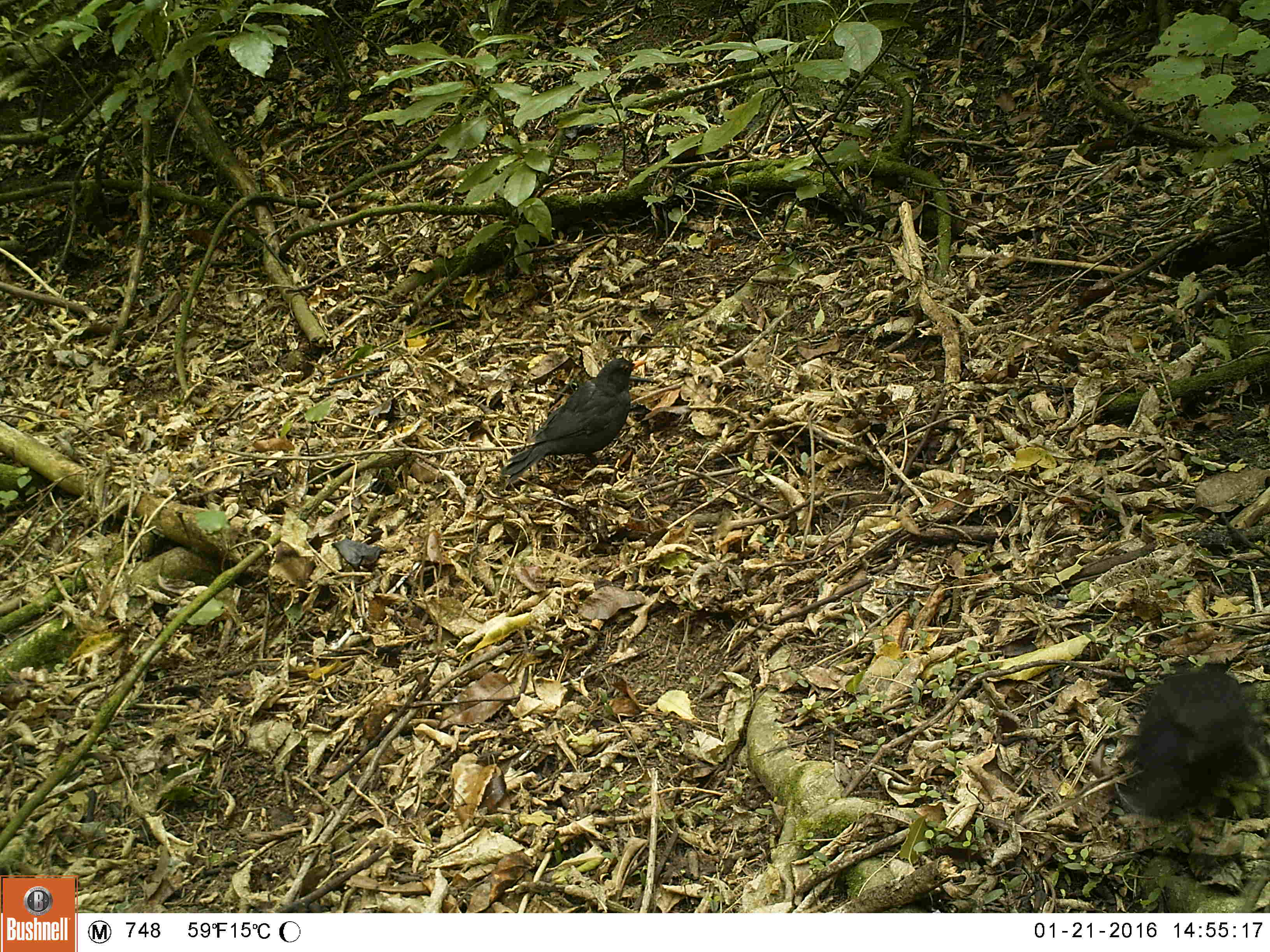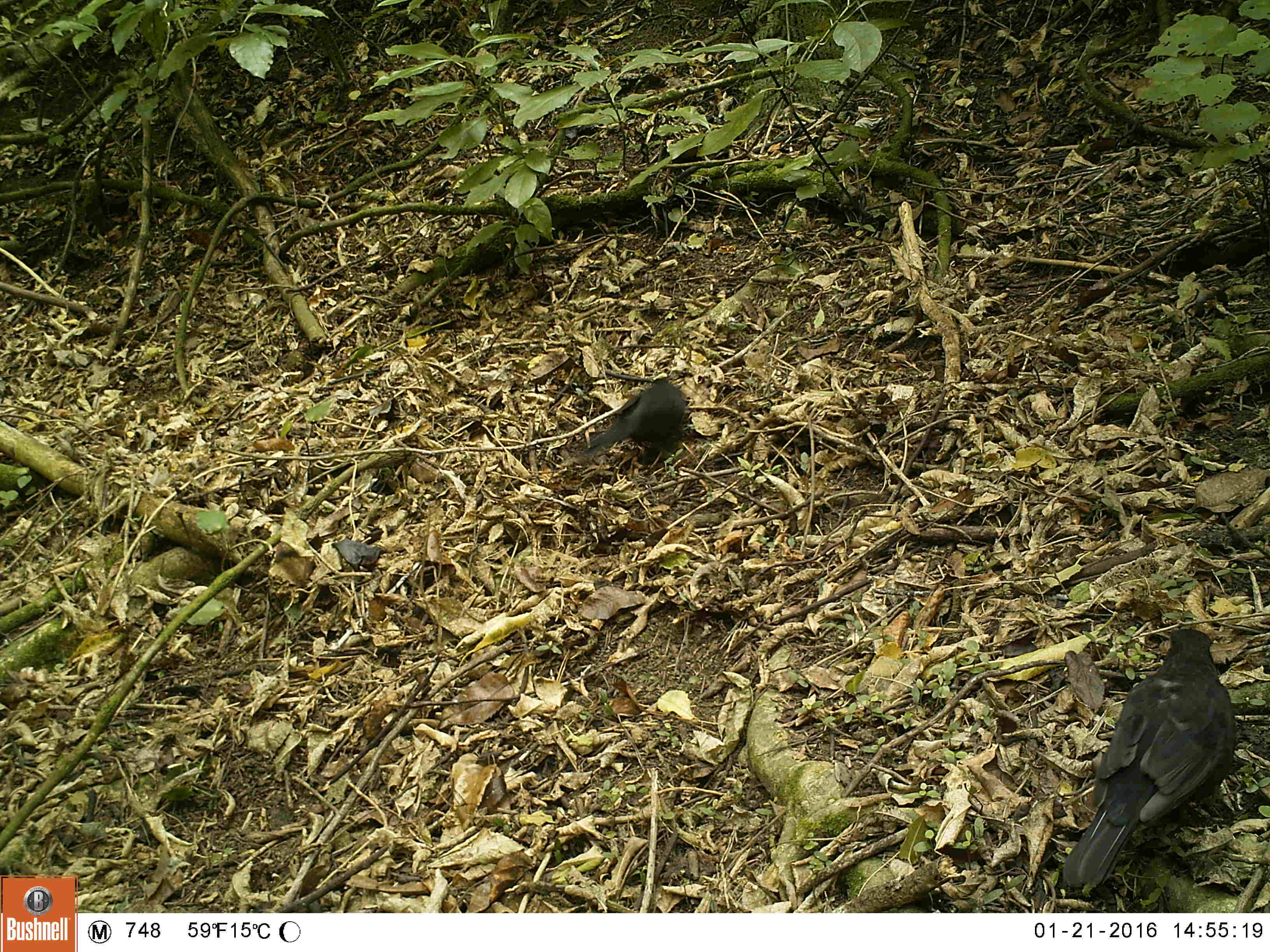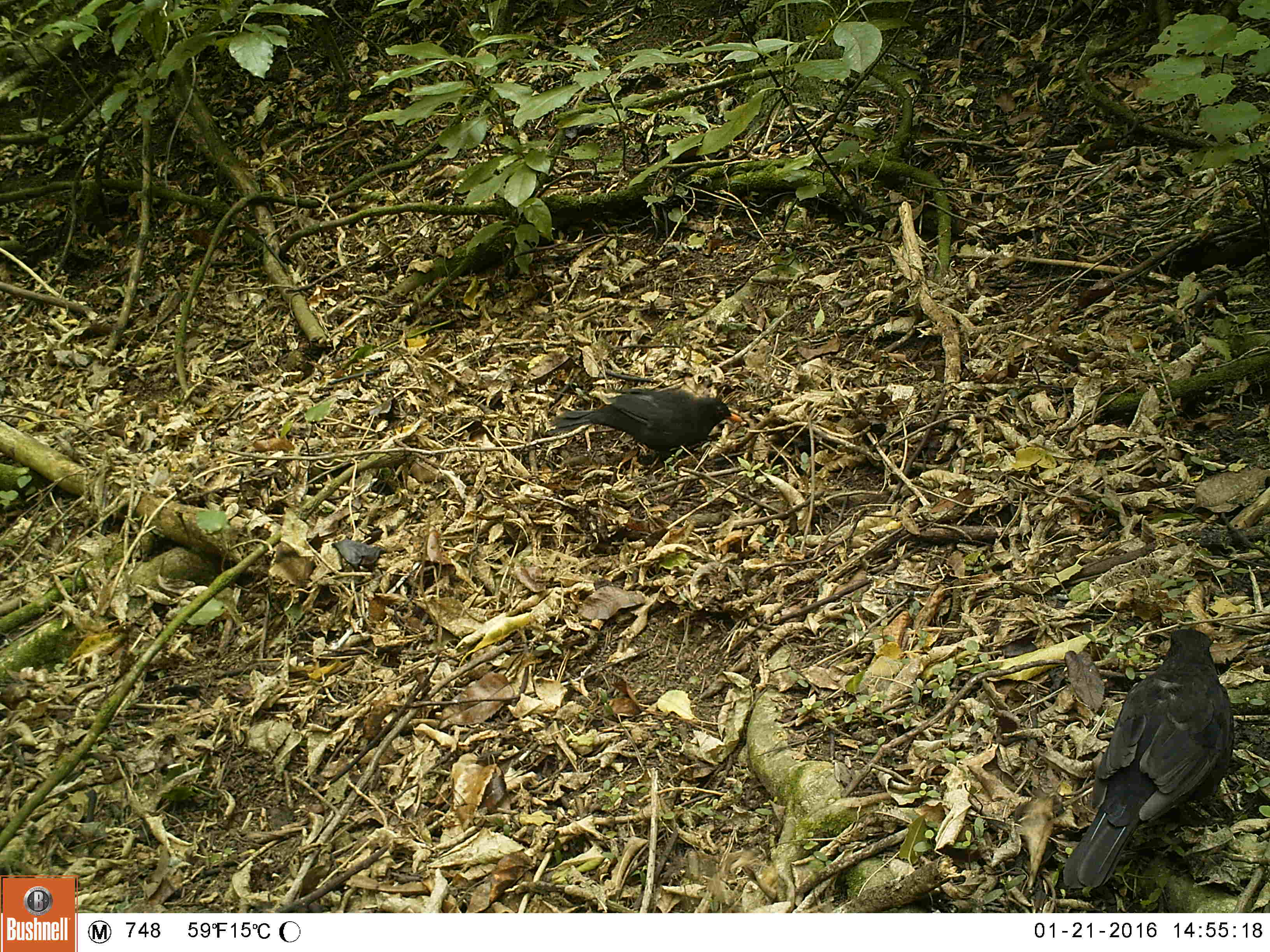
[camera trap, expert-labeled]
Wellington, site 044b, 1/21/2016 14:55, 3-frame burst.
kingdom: Animalia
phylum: Chordata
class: Aves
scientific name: Aves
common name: bird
Bird (Aves).